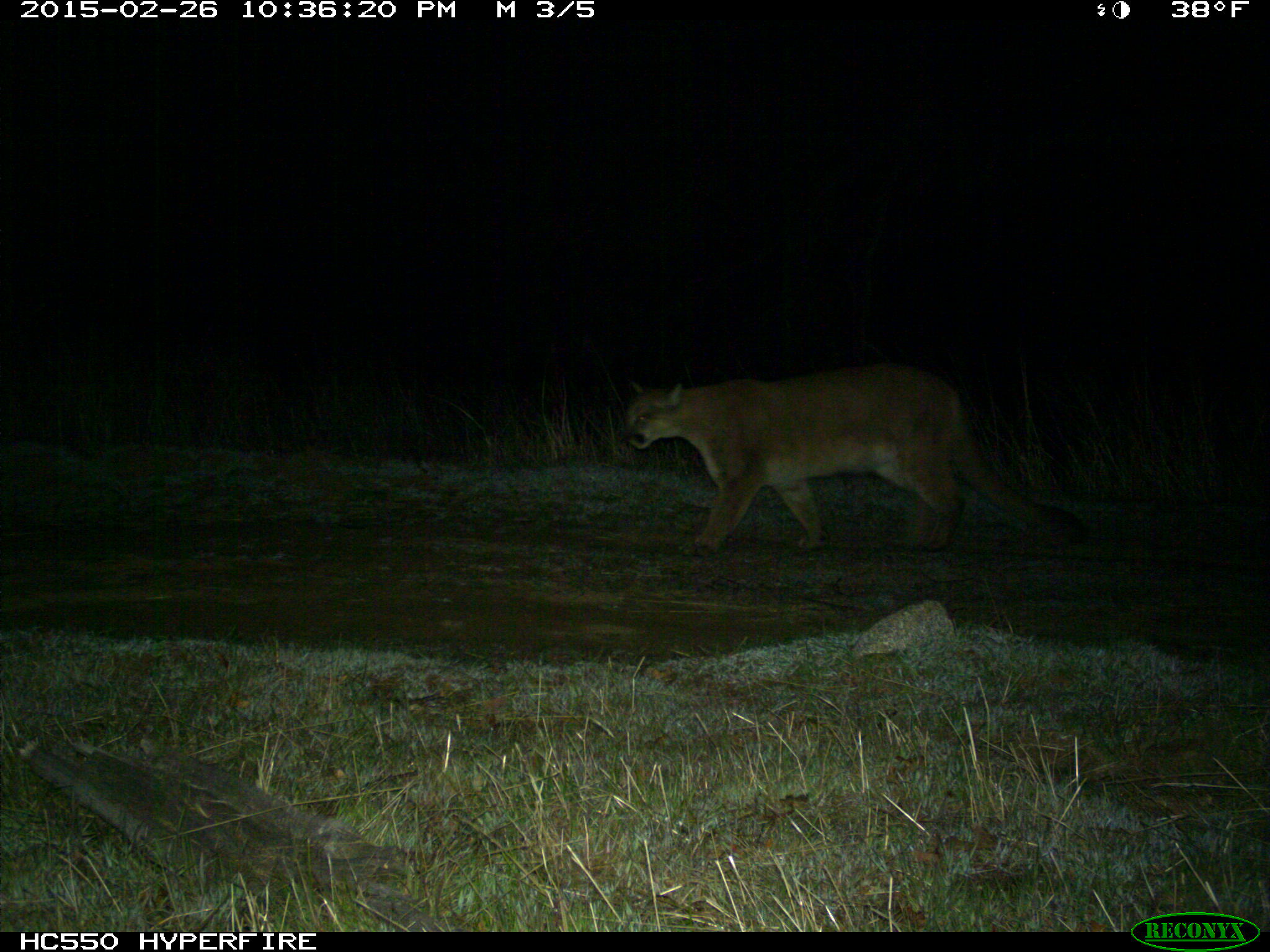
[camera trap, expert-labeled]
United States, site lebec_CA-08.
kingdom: Animalia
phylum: Chordata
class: Mammalia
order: Carnivora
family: Felidae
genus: Puma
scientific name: Puma concolor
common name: mountain lion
Puma concolor (mountain lion).